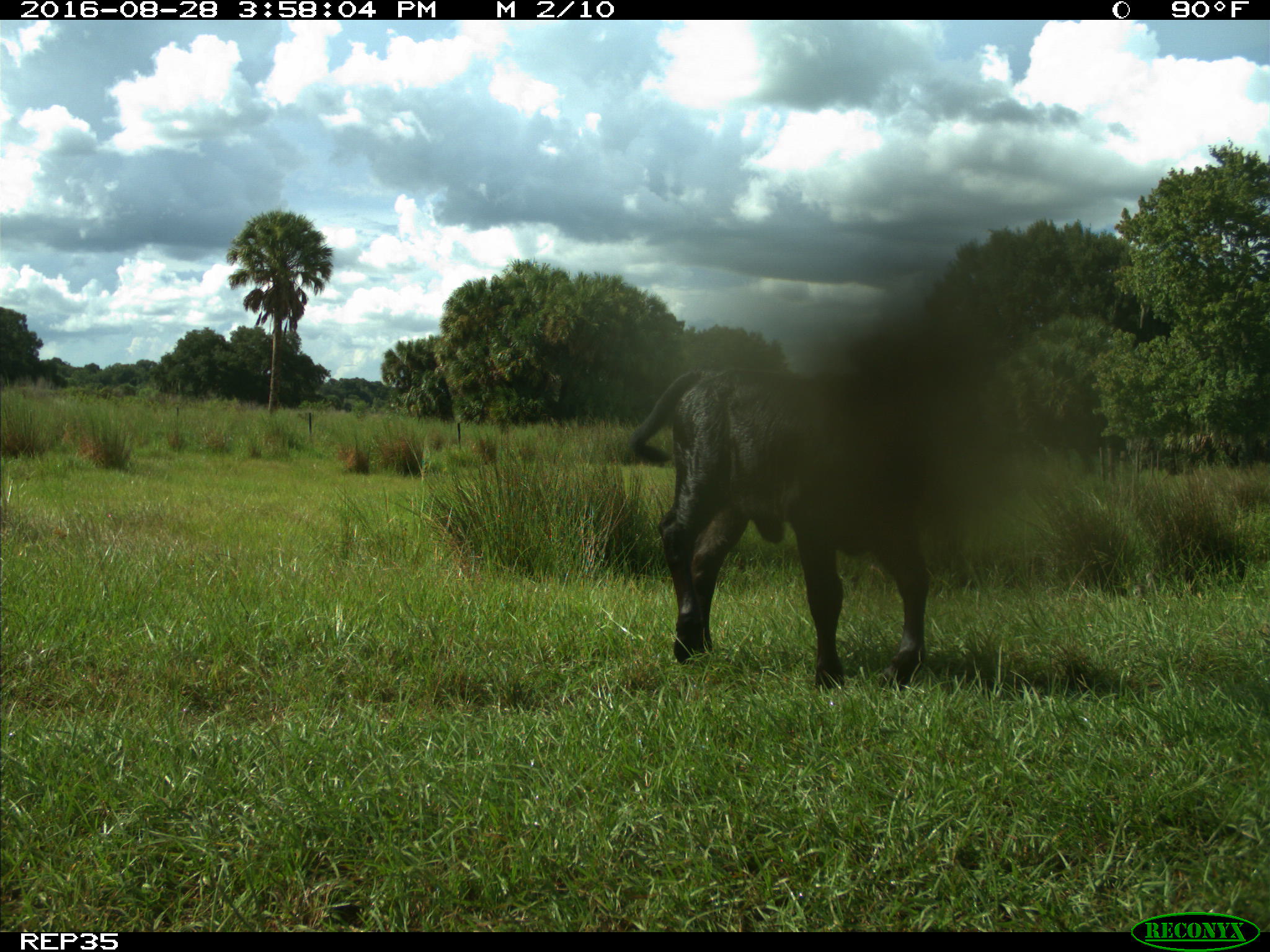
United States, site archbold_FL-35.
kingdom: Animalia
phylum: Chordata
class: Mammalia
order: Artiodactyla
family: Bovidae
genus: Bos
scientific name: Bos taurus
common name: domestic cow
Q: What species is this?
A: Bos taurus (domestic cow).